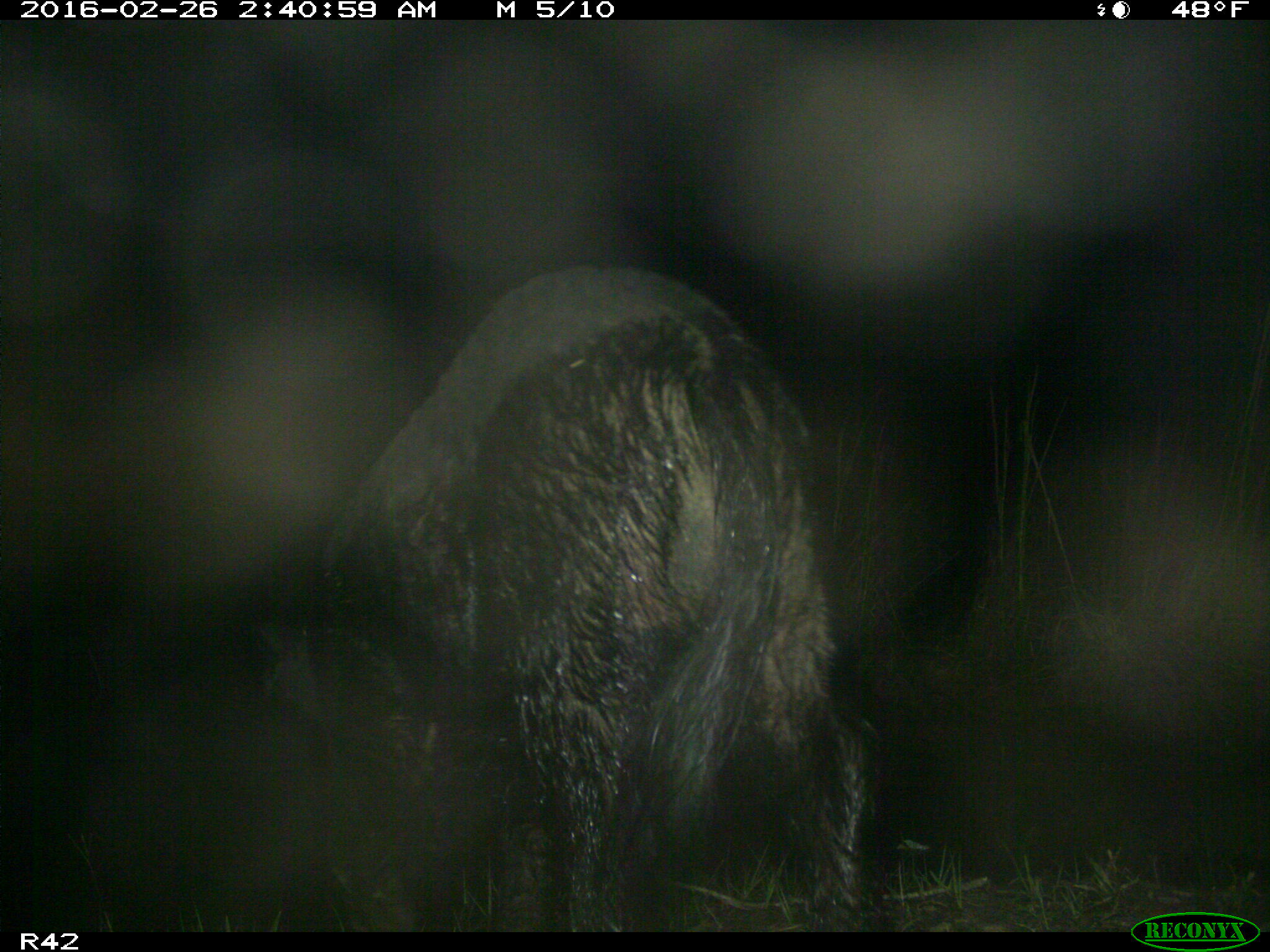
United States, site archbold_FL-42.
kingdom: Animalia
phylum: Chordata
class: Mammalia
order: Artiodactyla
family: Suidae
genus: Sus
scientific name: Sus scrofa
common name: wild boar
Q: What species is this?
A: Sus scrofa (wild boar).